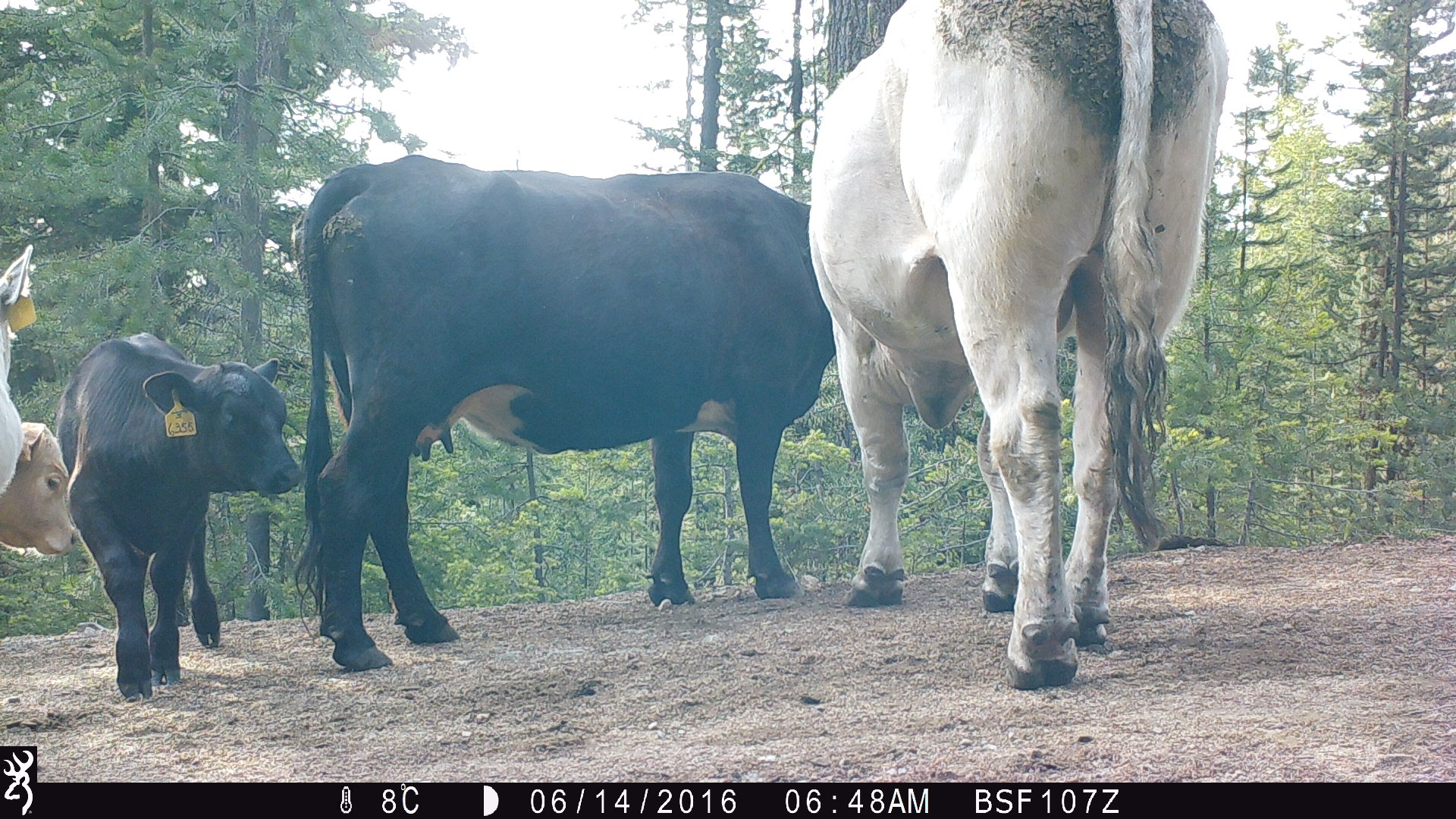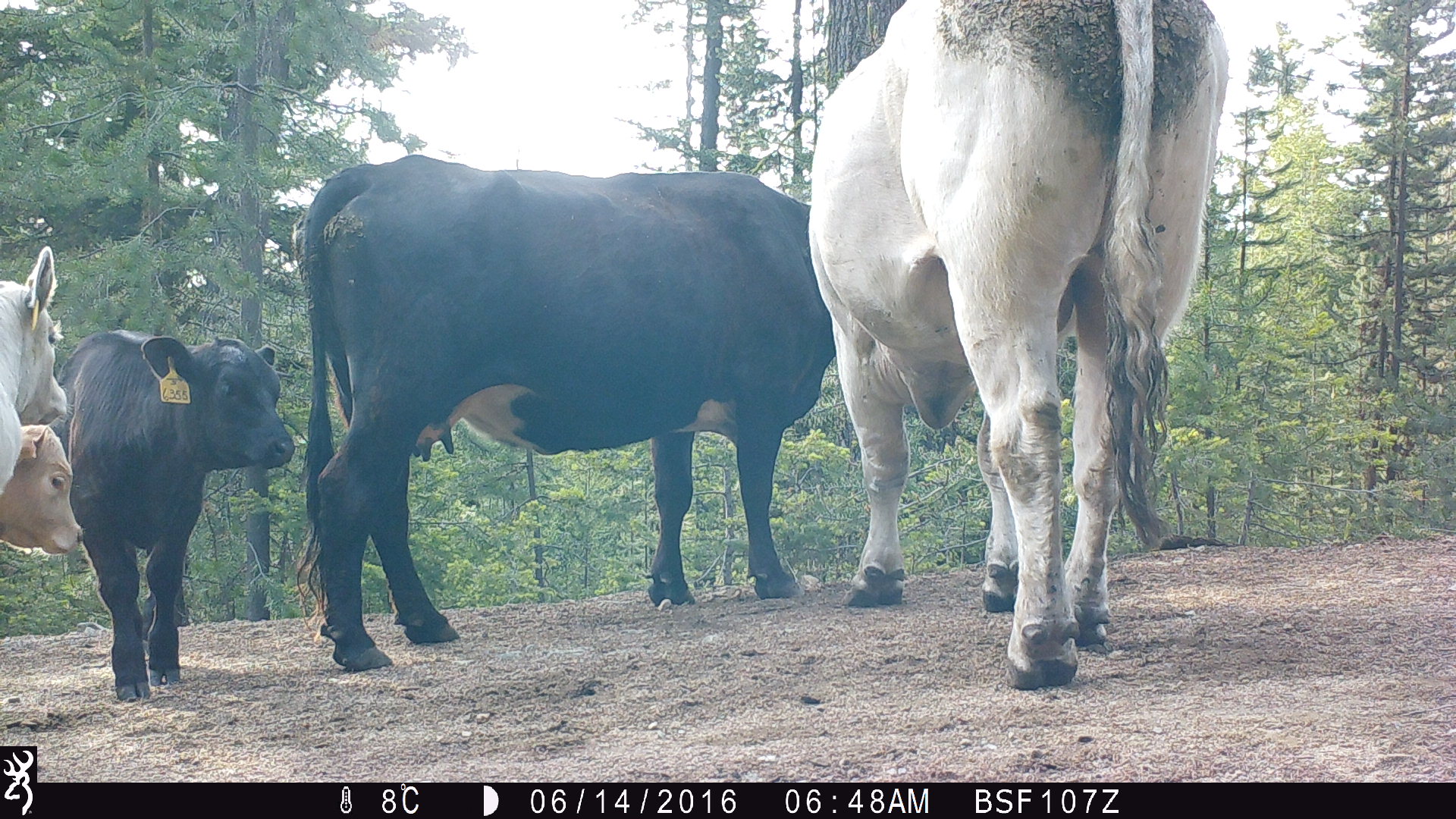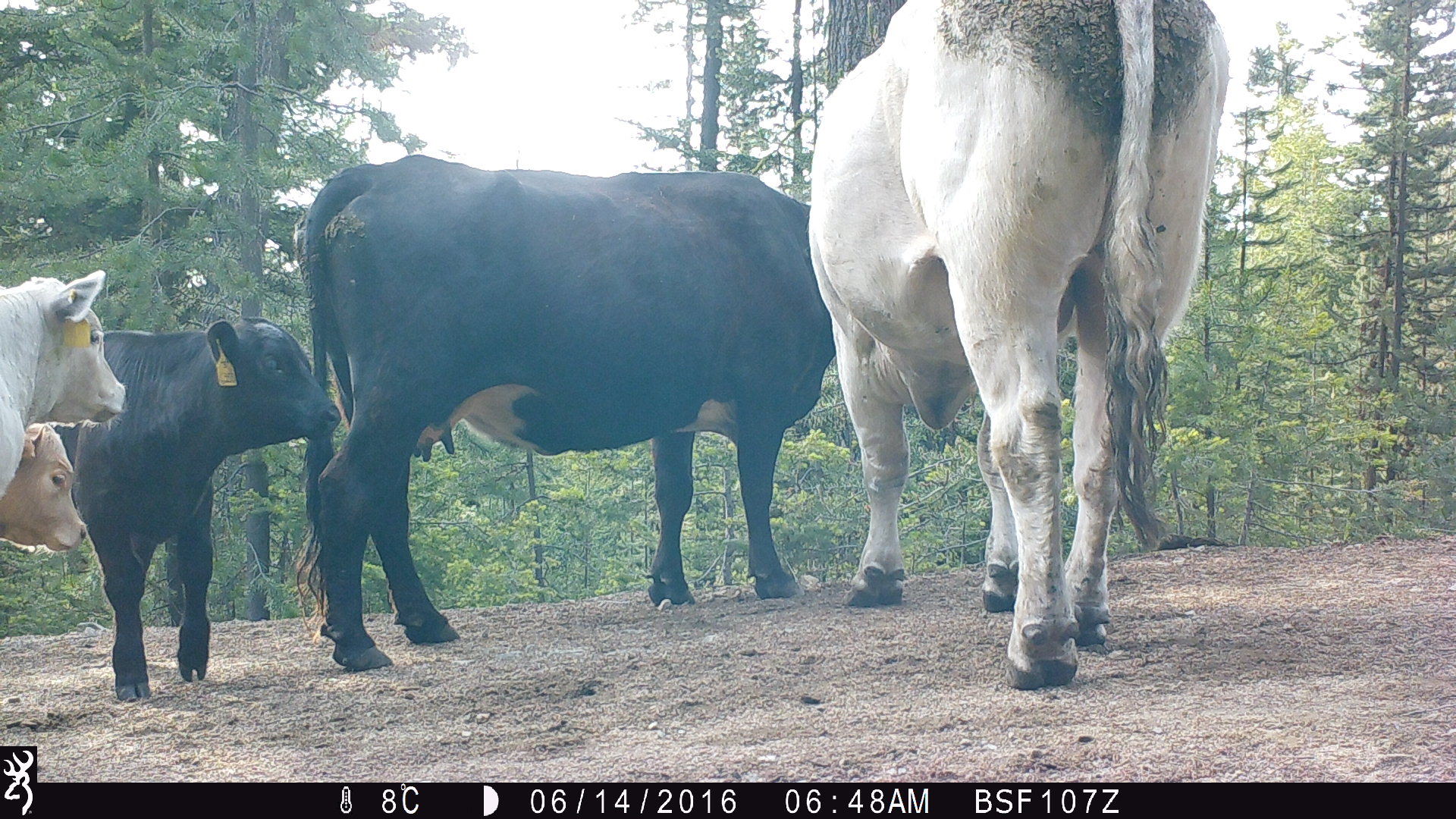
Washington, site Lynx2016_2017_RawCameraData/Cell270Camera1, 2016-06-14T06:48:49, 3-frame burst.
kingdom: Animalia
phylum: Chordata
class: Mammalia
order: Artiodactyla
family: Bovidae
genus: Bos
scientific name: Bos taurus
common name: domestic cattle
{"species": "domestic cattle (Bos taurus)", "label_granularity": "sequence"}